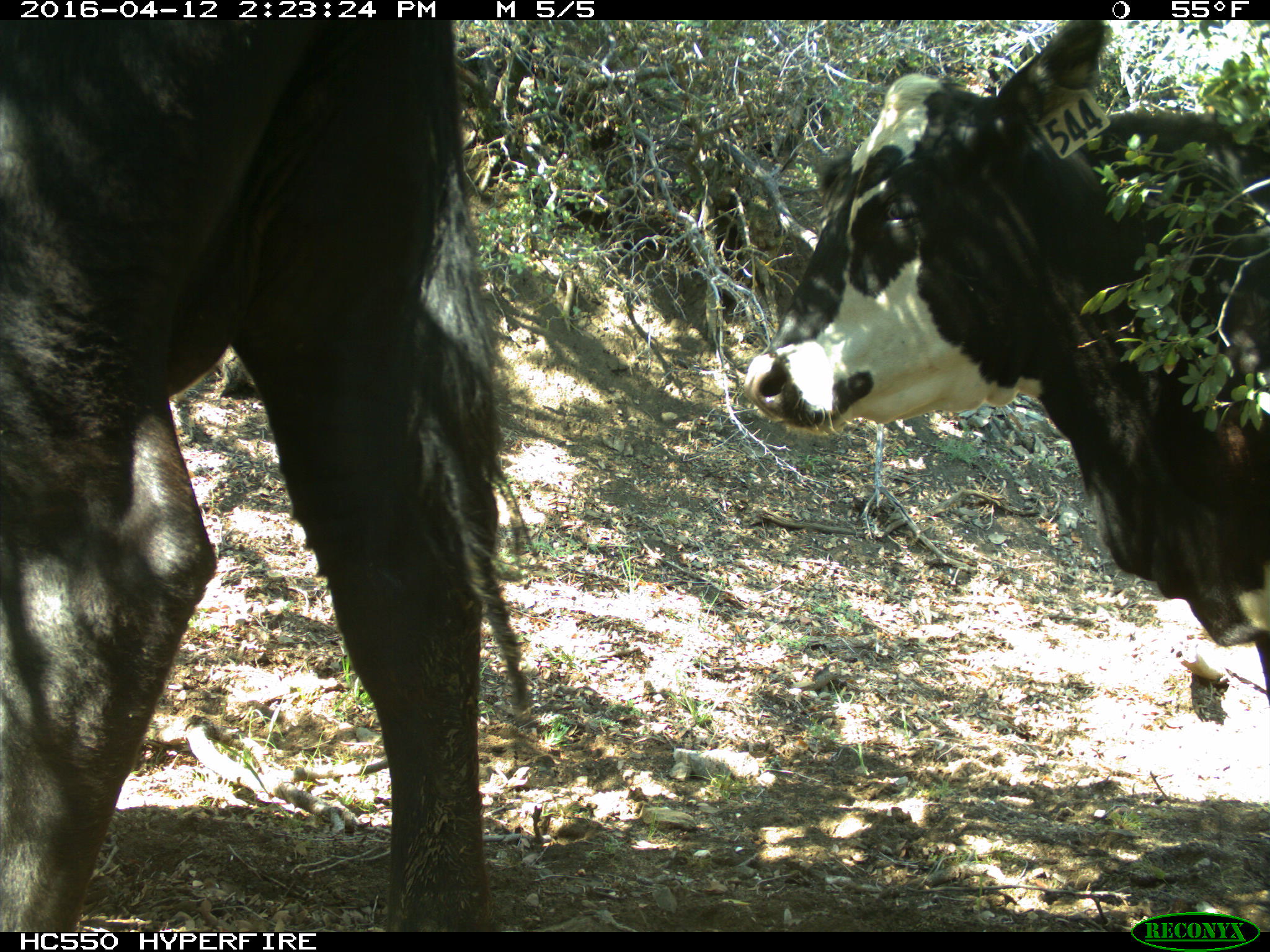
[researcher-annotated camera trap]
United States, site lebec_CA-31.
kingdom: Animalia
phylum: Chordata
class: Mammalia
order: Artiodactyla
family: Bovidae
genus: Bos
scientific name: Bos taurus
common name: domestic cow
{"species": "Bos taurus (domestic cow)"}